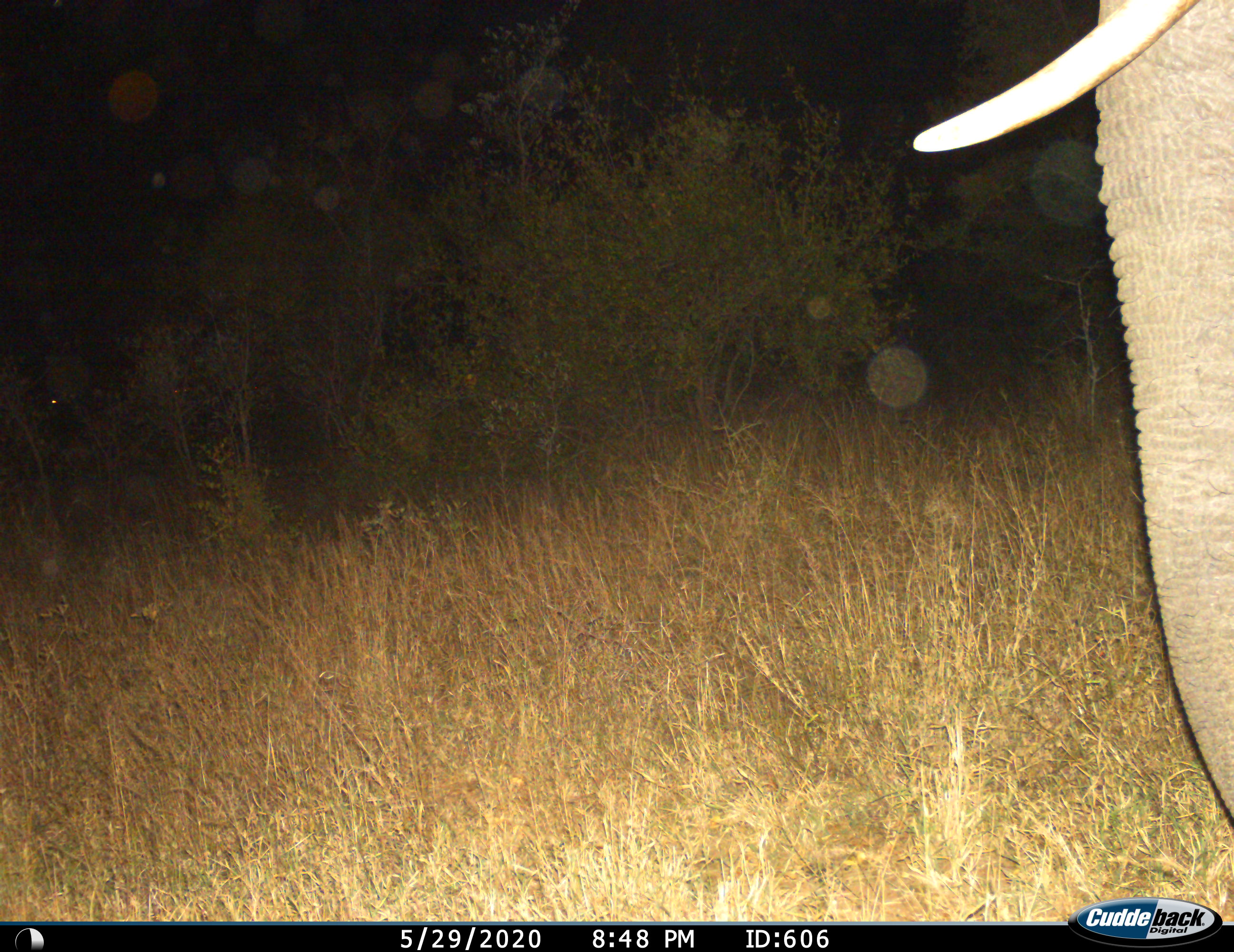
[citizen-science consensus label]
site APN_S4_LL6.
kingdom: Animalia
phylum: Chordata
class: Mammalia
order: Proboscidea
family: Elephantidae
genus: Loxodonta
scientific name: Loxodonta africana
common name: african bush elephant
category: elephant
Elephant (african bush elephant) (Loxodonta africana), count 1. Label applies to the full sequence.